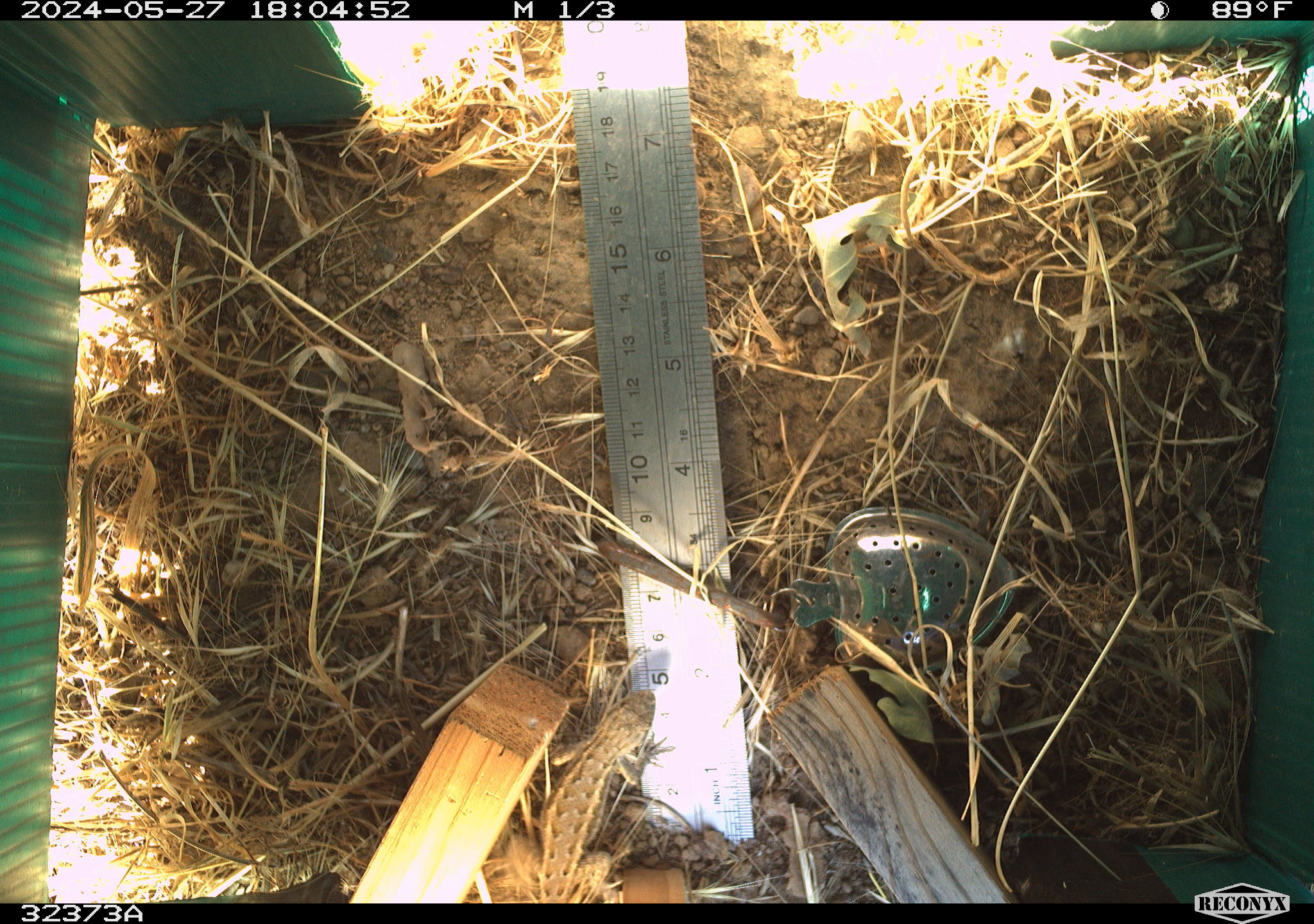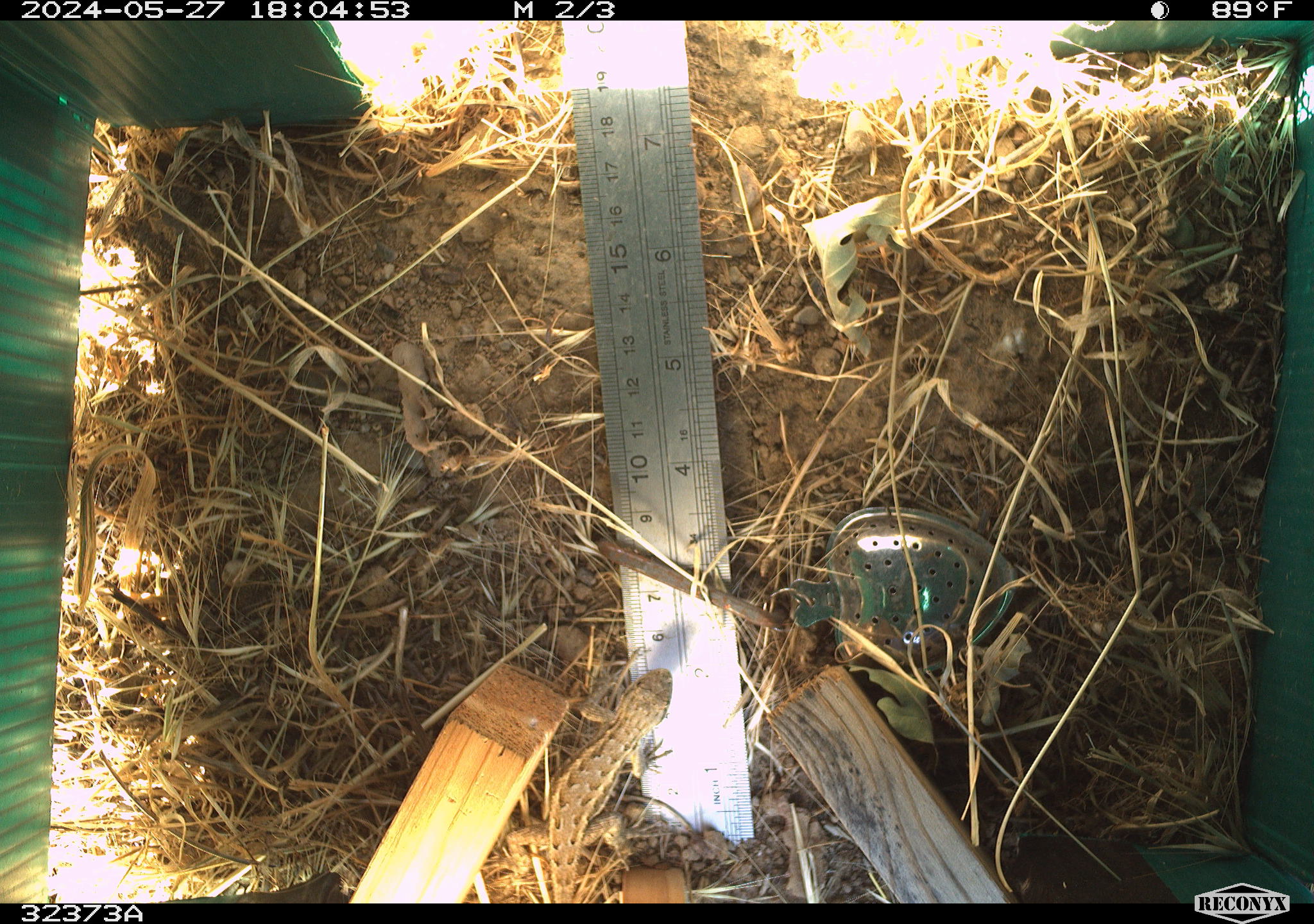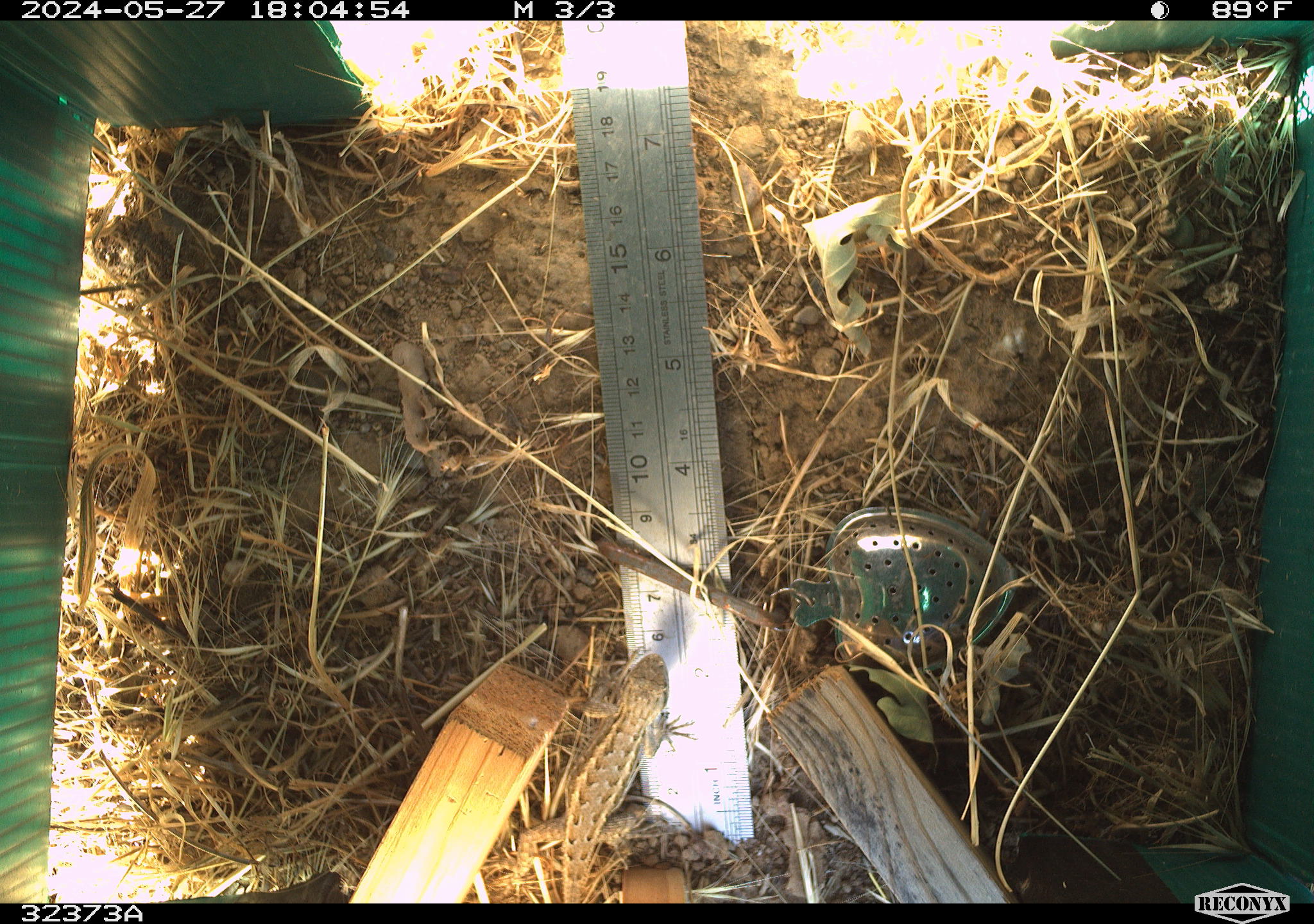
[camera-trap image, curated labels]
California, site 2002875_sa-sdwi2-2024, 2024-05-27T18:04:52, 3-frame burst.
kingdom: Animalia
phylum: Chordata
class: Reptilia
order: Squamata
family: Phrynosomatidae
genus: Sceloporus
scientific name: Sceloporus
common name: spiny lizards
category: sceloporus species